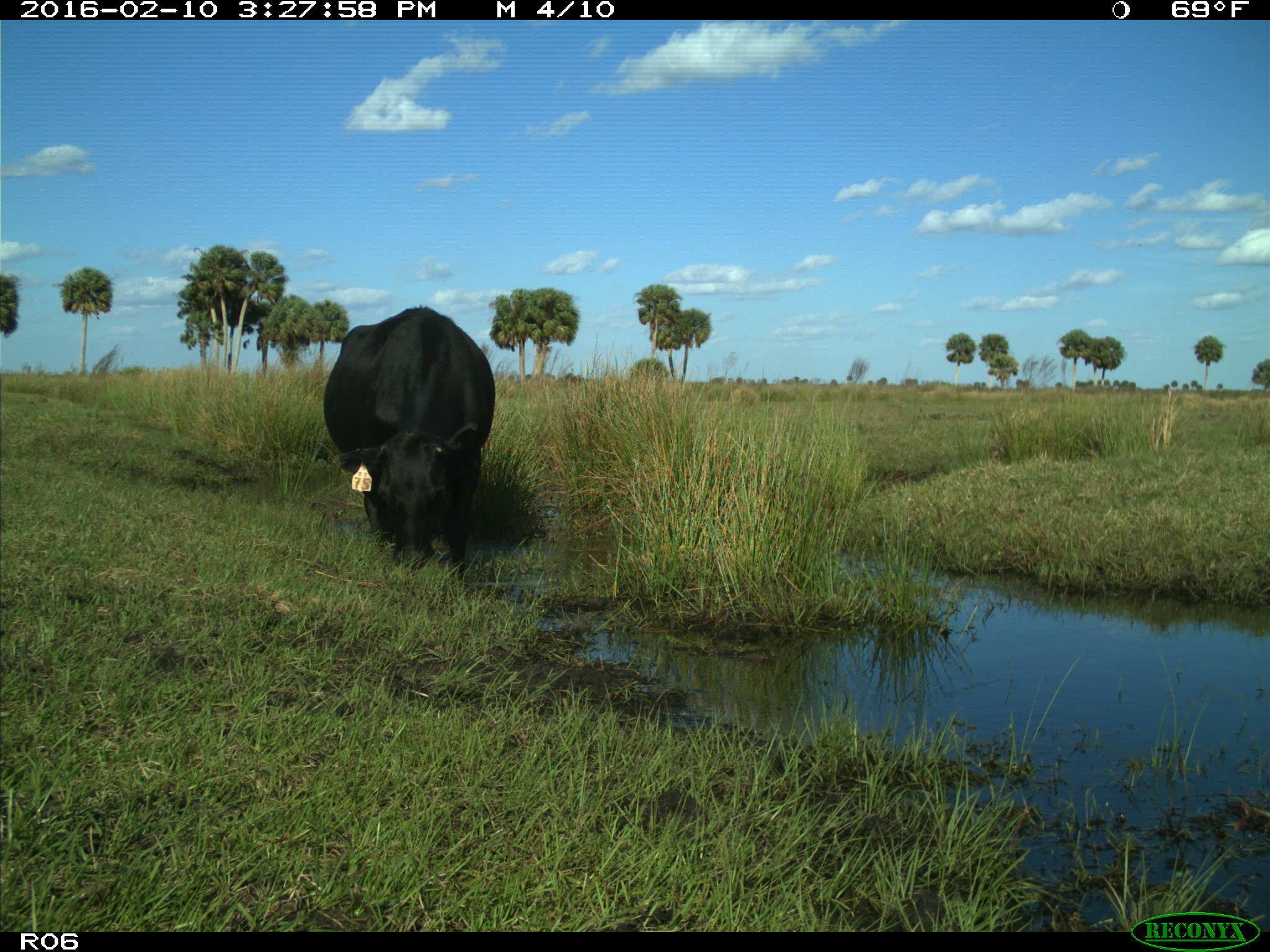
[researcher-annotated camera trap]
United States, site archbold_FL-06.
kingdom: Animalia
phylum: Chordata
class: Mammalia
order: Artiodactyla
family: Bovidae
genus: Bos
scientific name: Bos taurus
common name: domestic cow